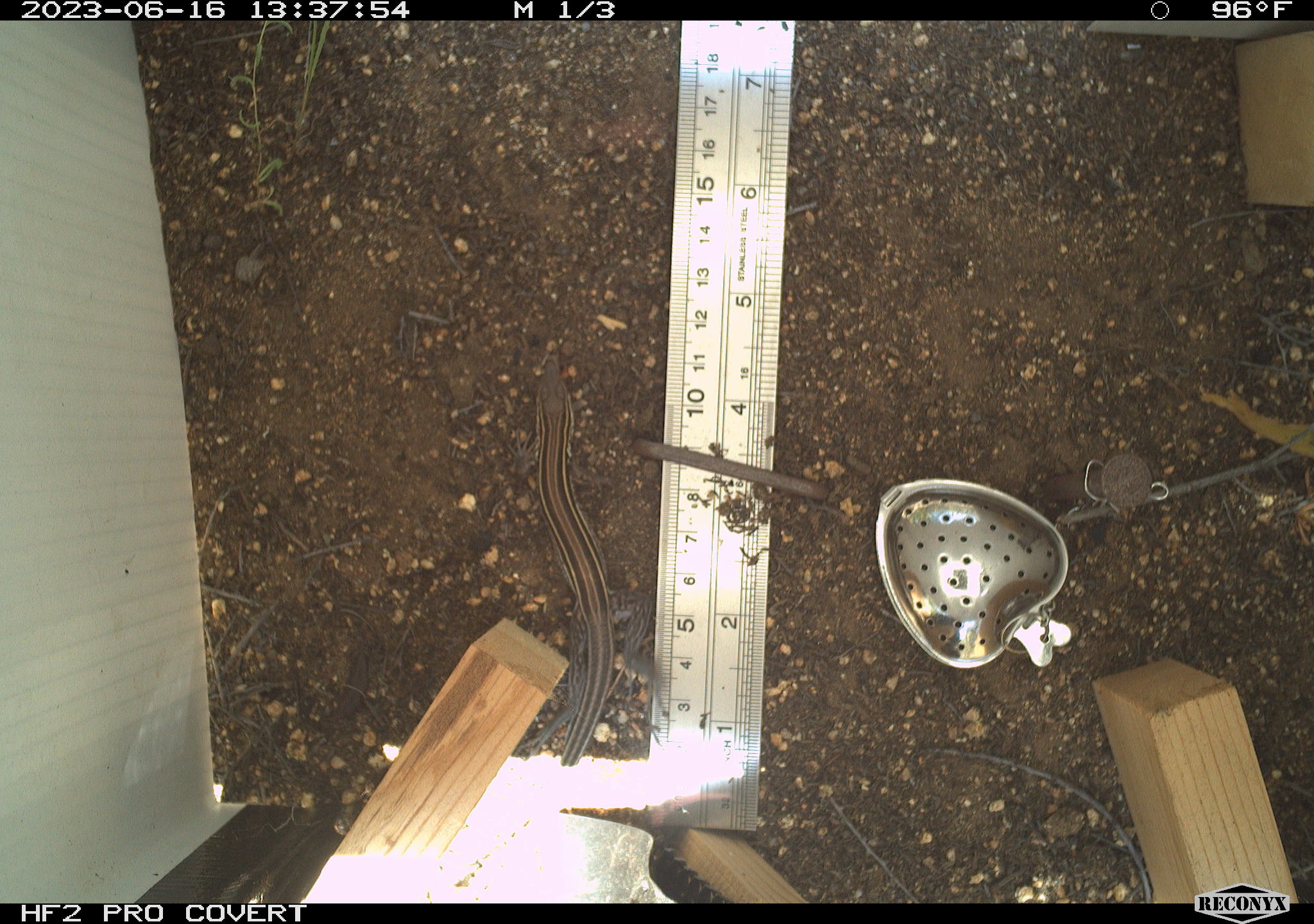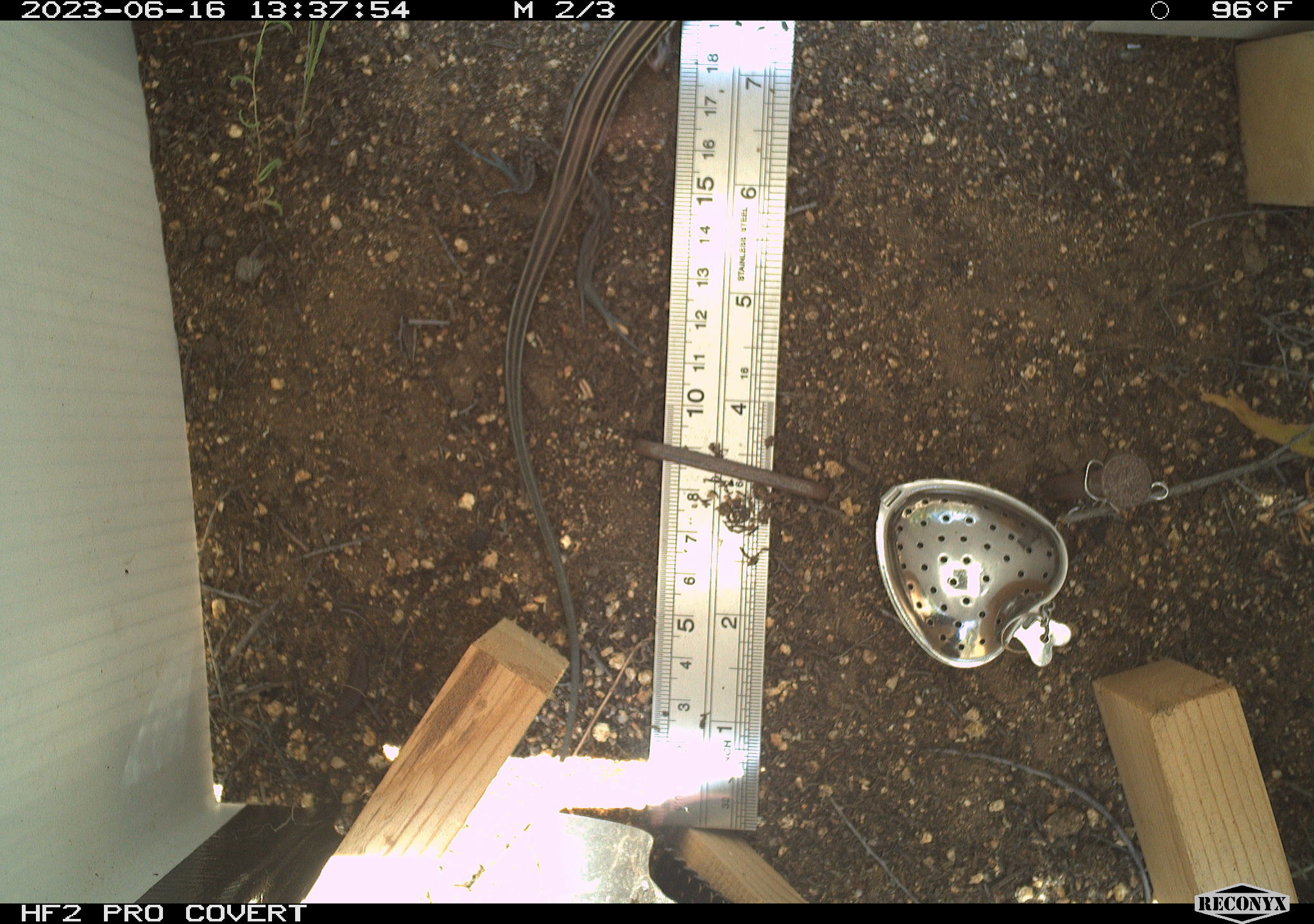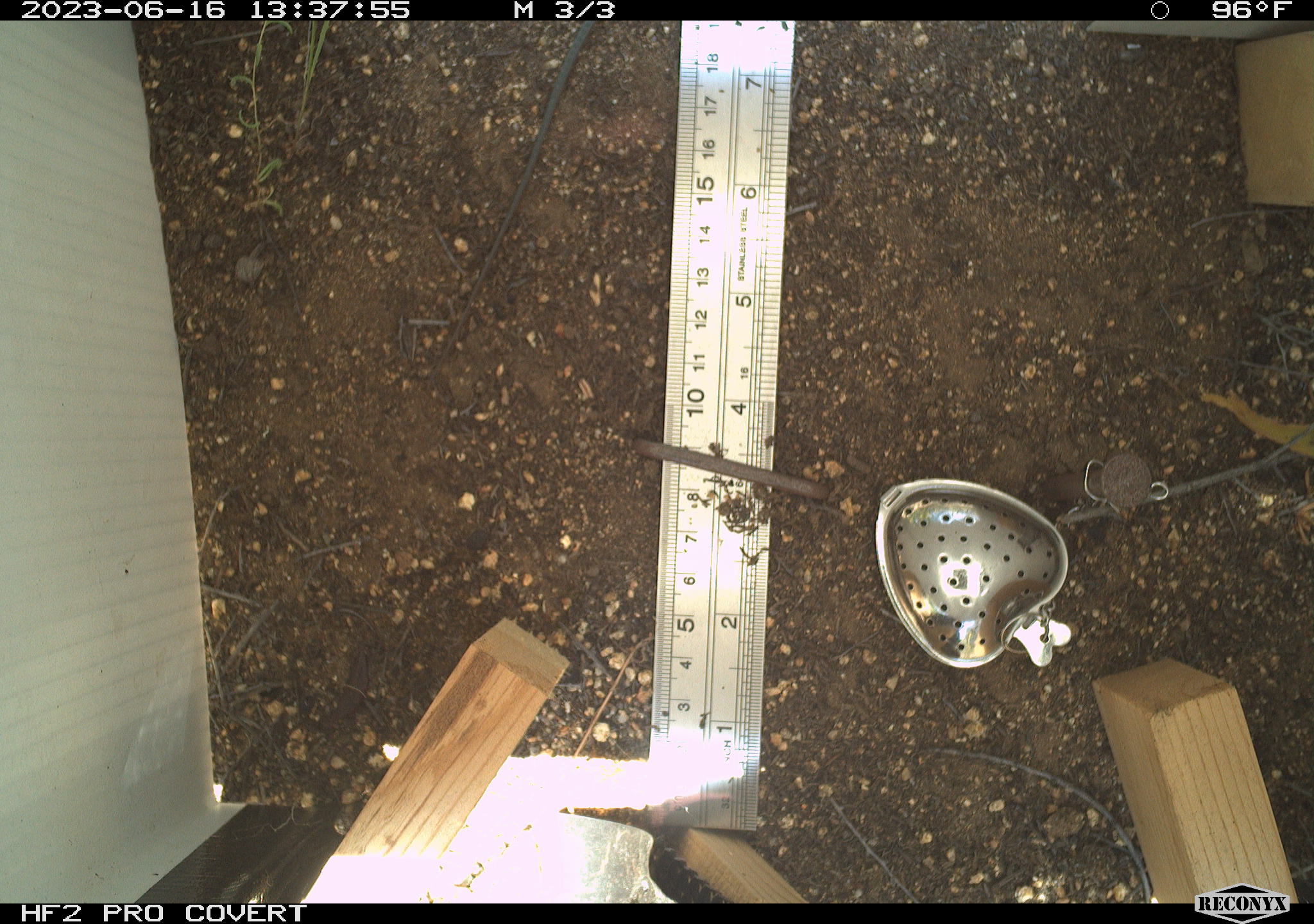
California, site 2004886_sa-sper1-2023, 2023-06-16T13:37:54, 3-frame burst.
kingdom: Animalia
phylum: Chordata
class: Reptilia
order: Squamata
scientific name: Squamata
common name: lizards and snakes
Lizards and snakes (Squamata).